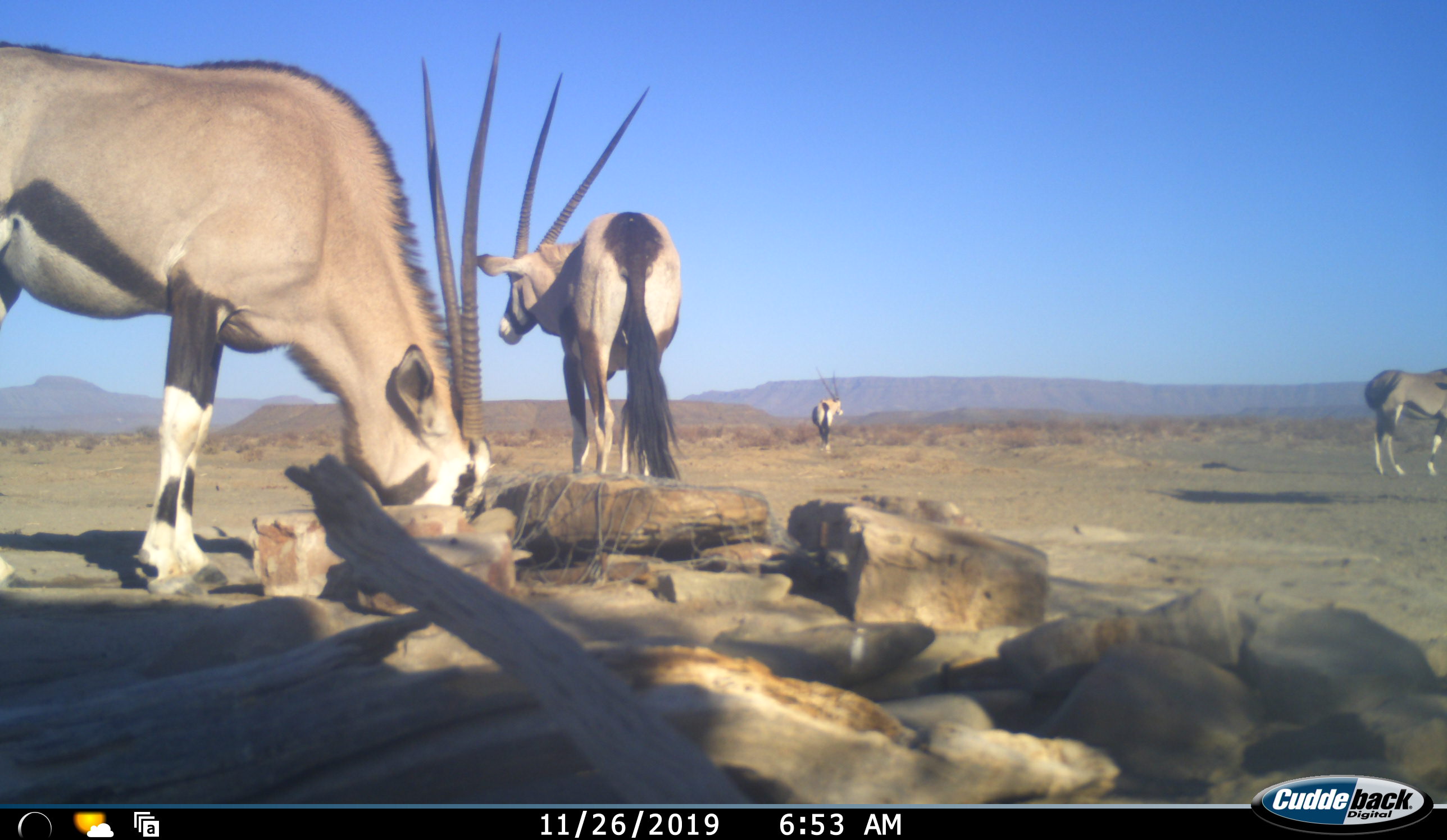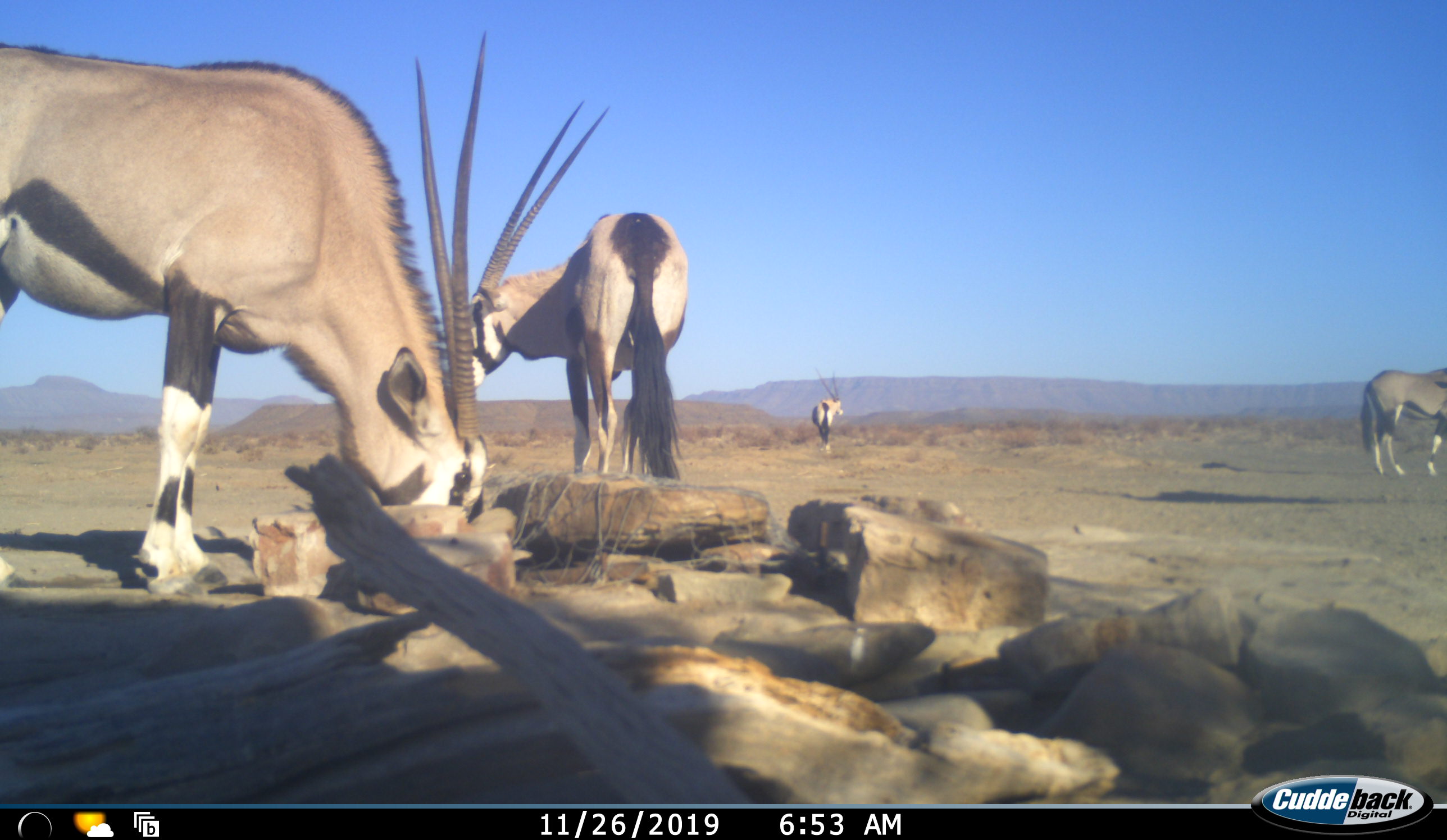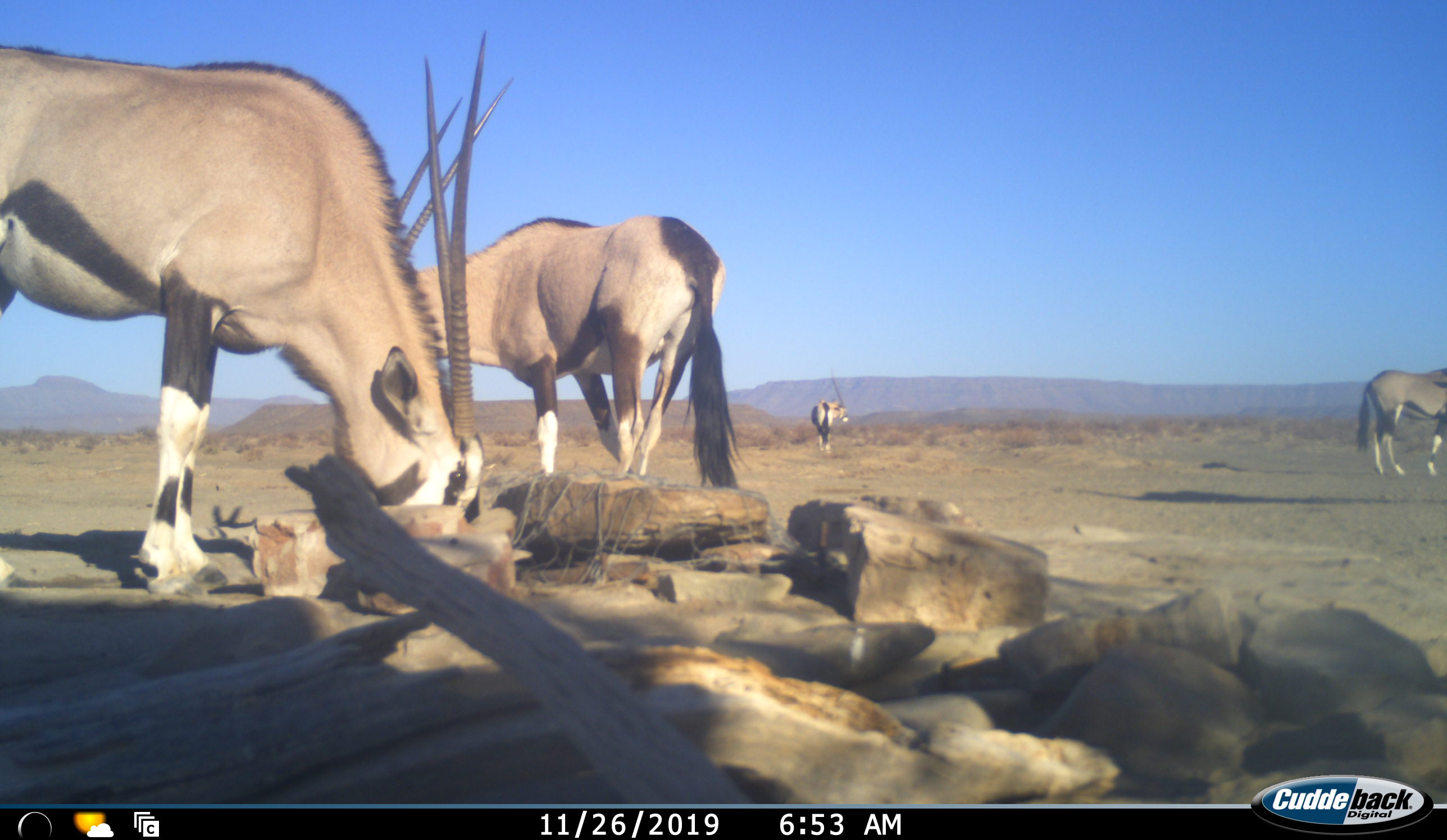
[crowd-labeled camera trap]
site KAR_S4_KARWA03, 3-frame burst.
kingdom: Animalia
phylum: Chordata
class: Mammalia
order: Artiodactyla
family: Bovidae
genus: Oryx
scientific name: Oryx gazella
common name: gemsbok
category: oryx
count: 4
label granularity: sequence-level